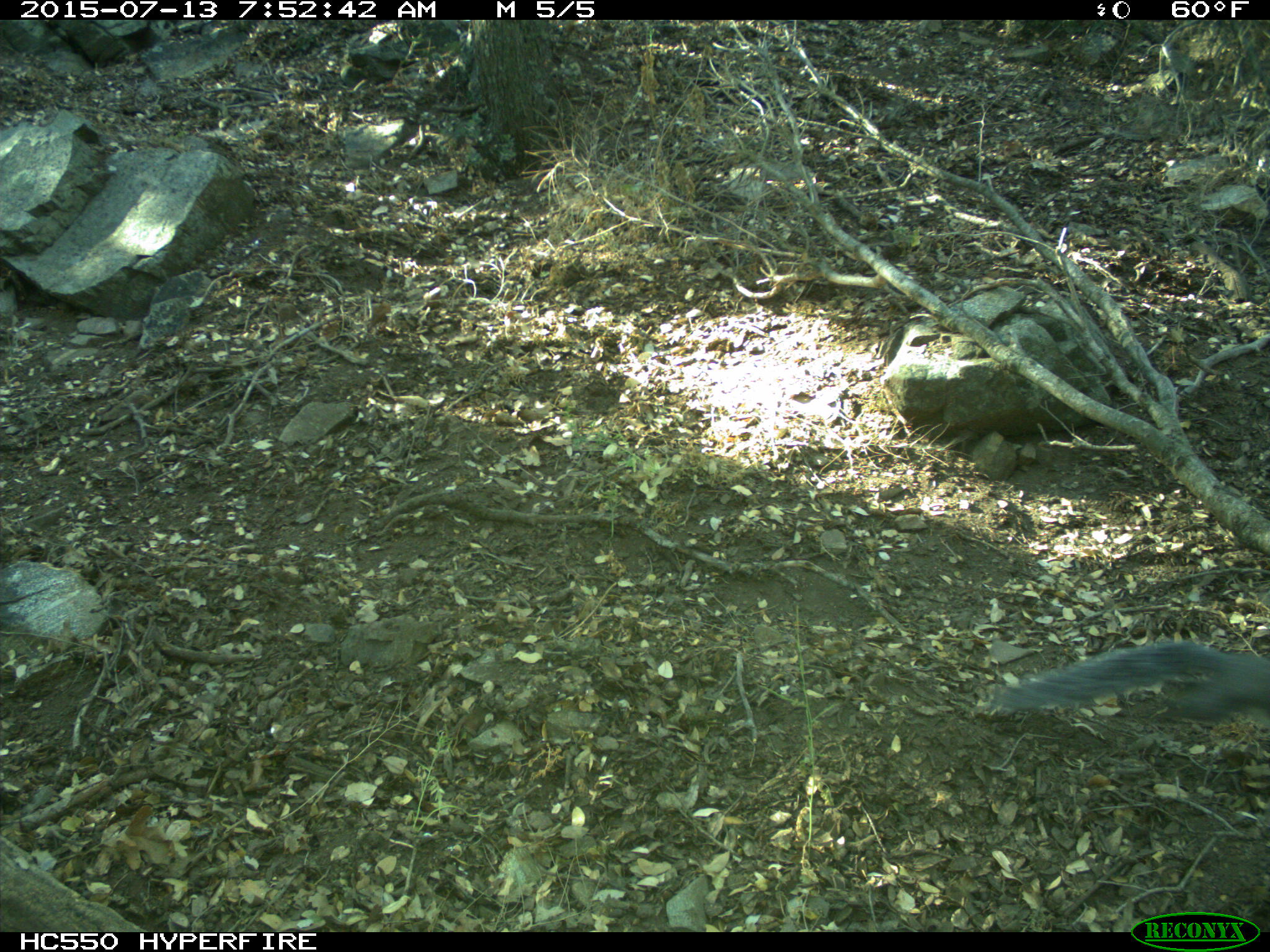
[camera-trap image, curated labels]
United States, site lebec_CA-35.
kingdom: Animalia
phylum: Chordata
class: Mammalia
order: Rodentia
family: Sciuridae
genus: Sciurus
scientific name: Sciurus carolinensis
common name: eastern gray squirrel